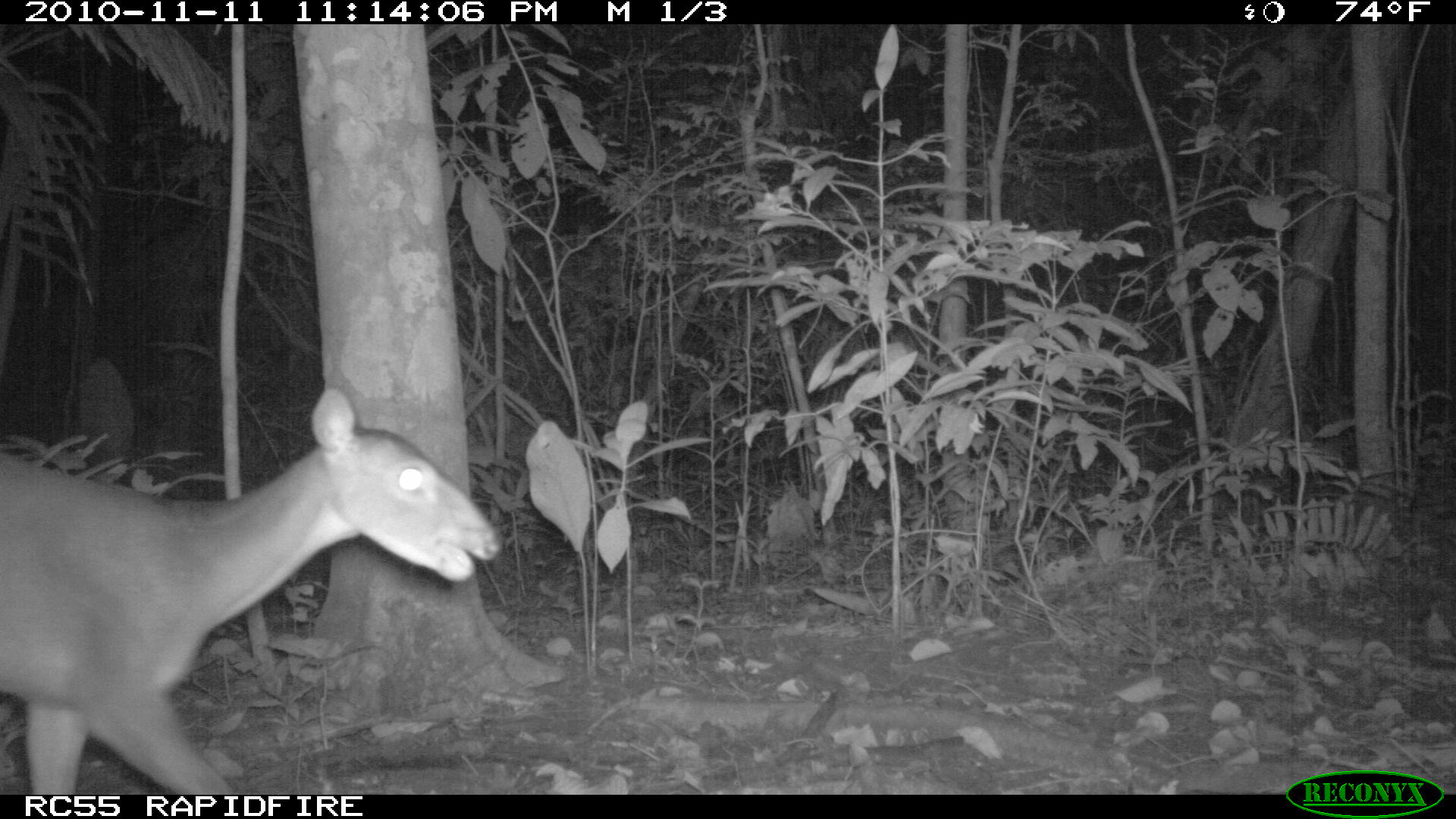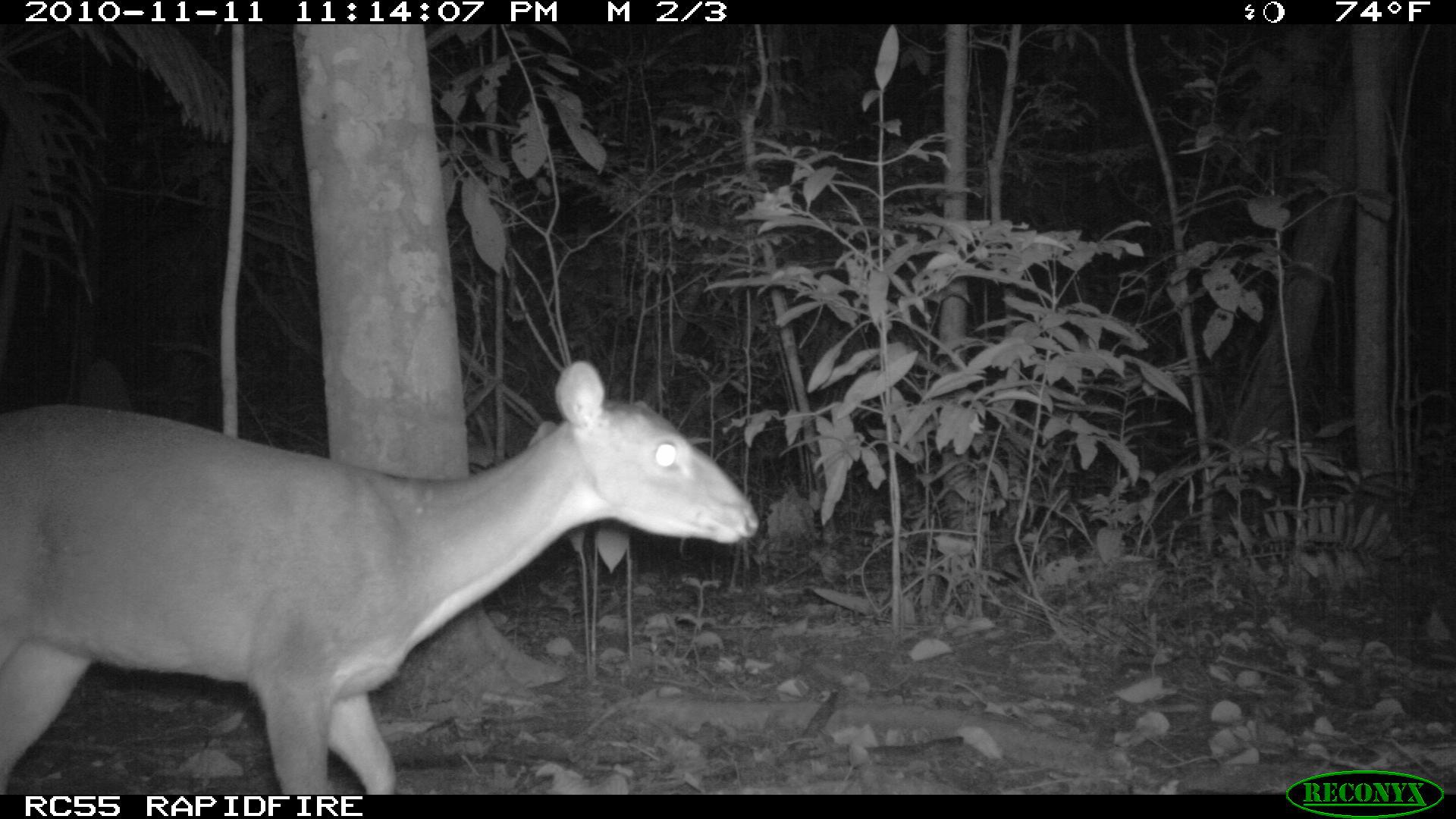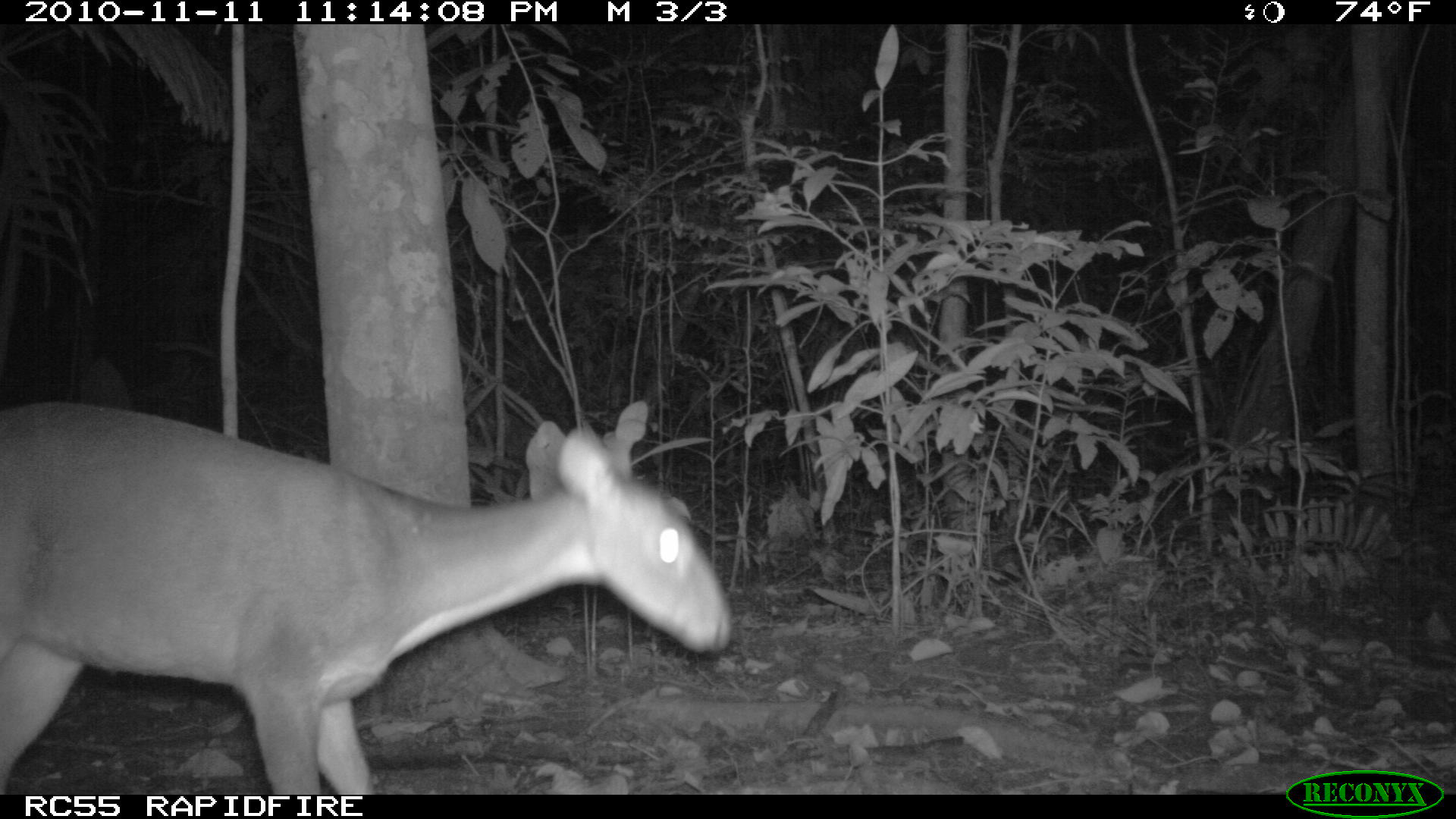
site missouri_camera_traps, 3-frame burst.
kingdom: Animalia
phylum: Chordata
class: Mammalia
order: Artiodactyla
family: Cervidae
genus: Odocoileus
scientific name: Odocoileus virginianus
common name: white-tailed deer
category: white tailed deer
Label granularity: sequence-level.